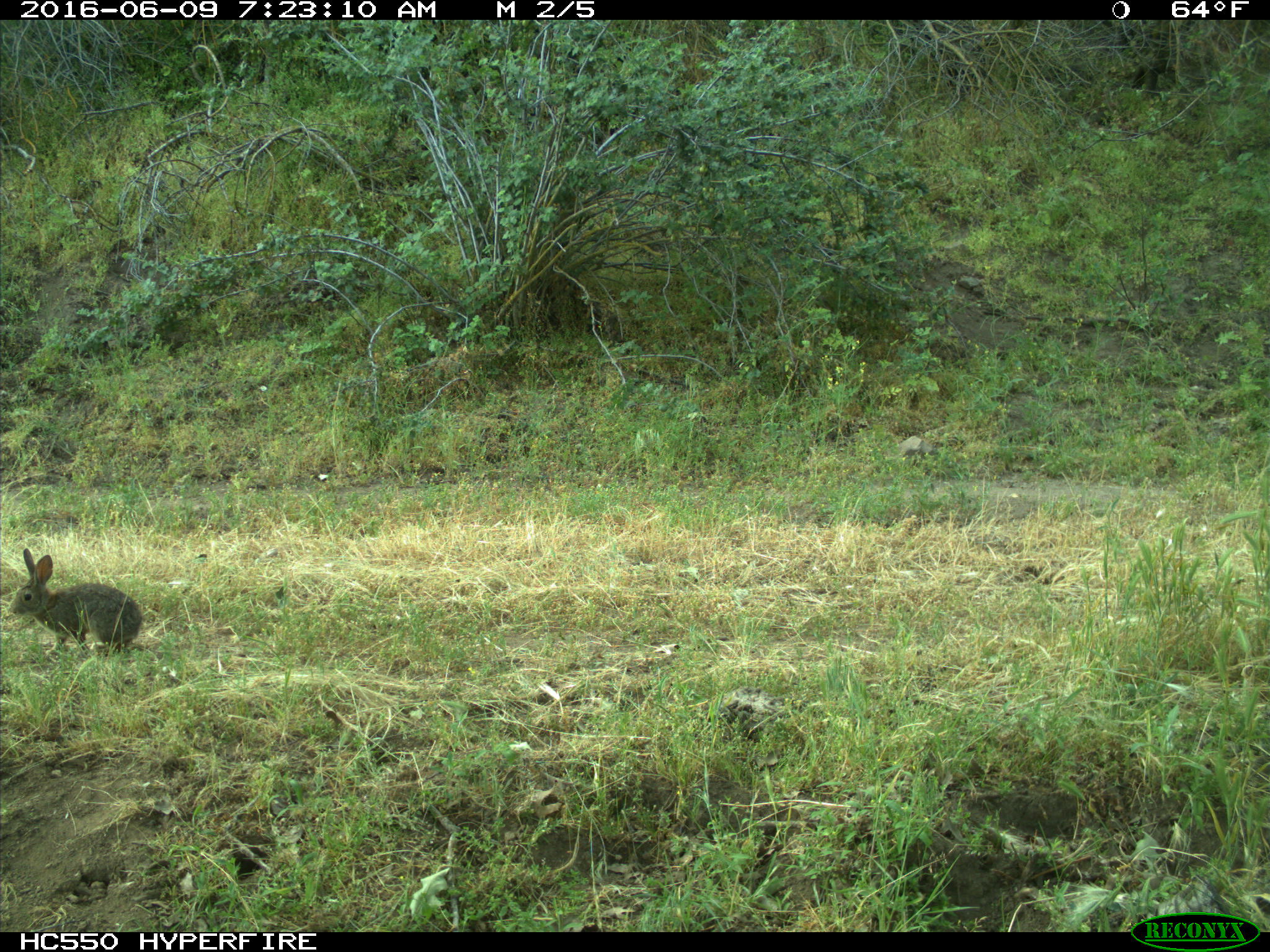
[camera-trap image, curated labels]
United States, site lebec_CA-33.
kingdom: Animalia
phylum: Chordata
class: Mammalia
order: Lagomorpha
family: Leporidae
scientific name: Leporidae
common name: rabbits and hares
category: unidentified rabbit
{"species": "unidentified rabbit (rabbits and hares) (Leporidae)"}